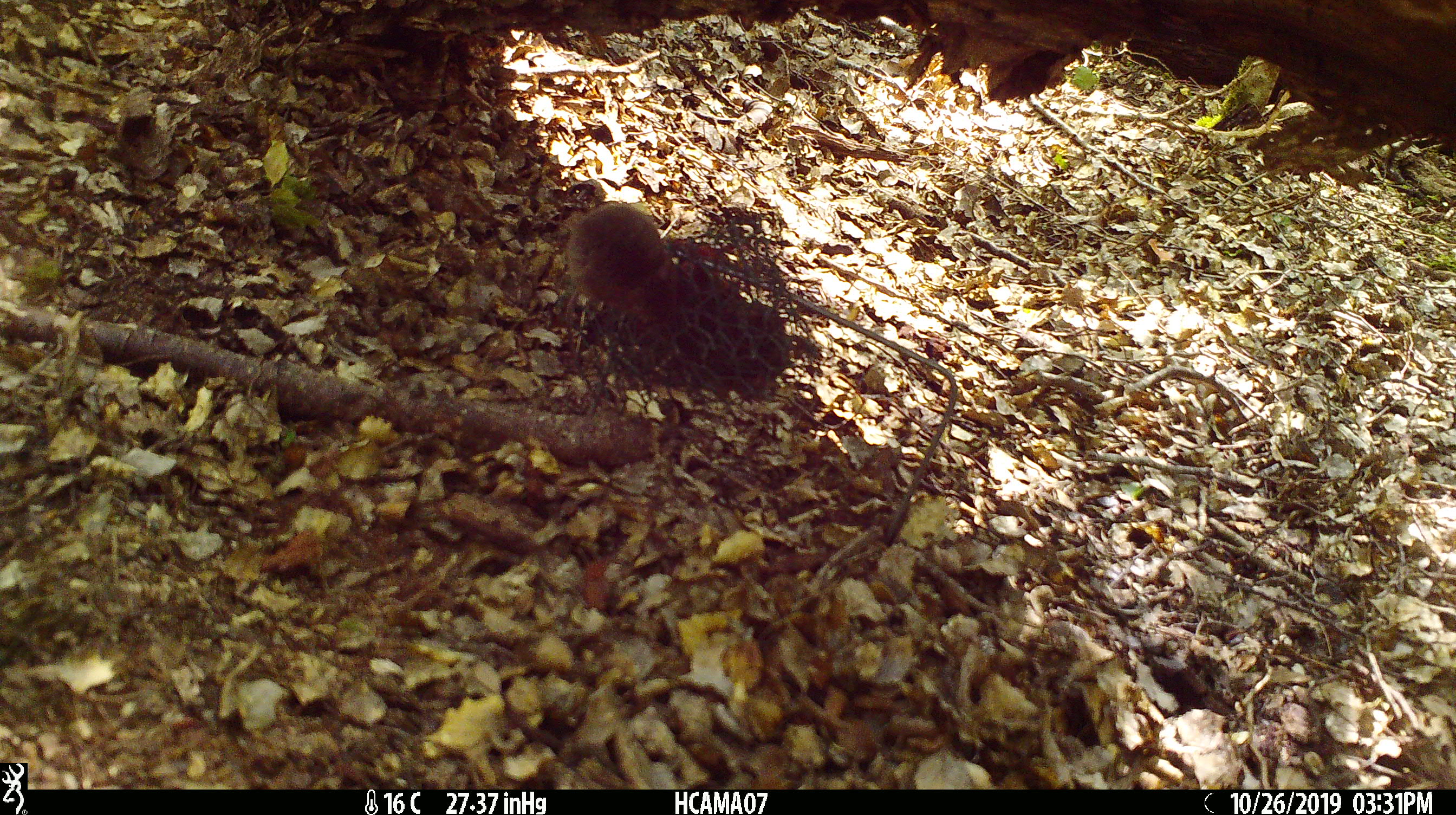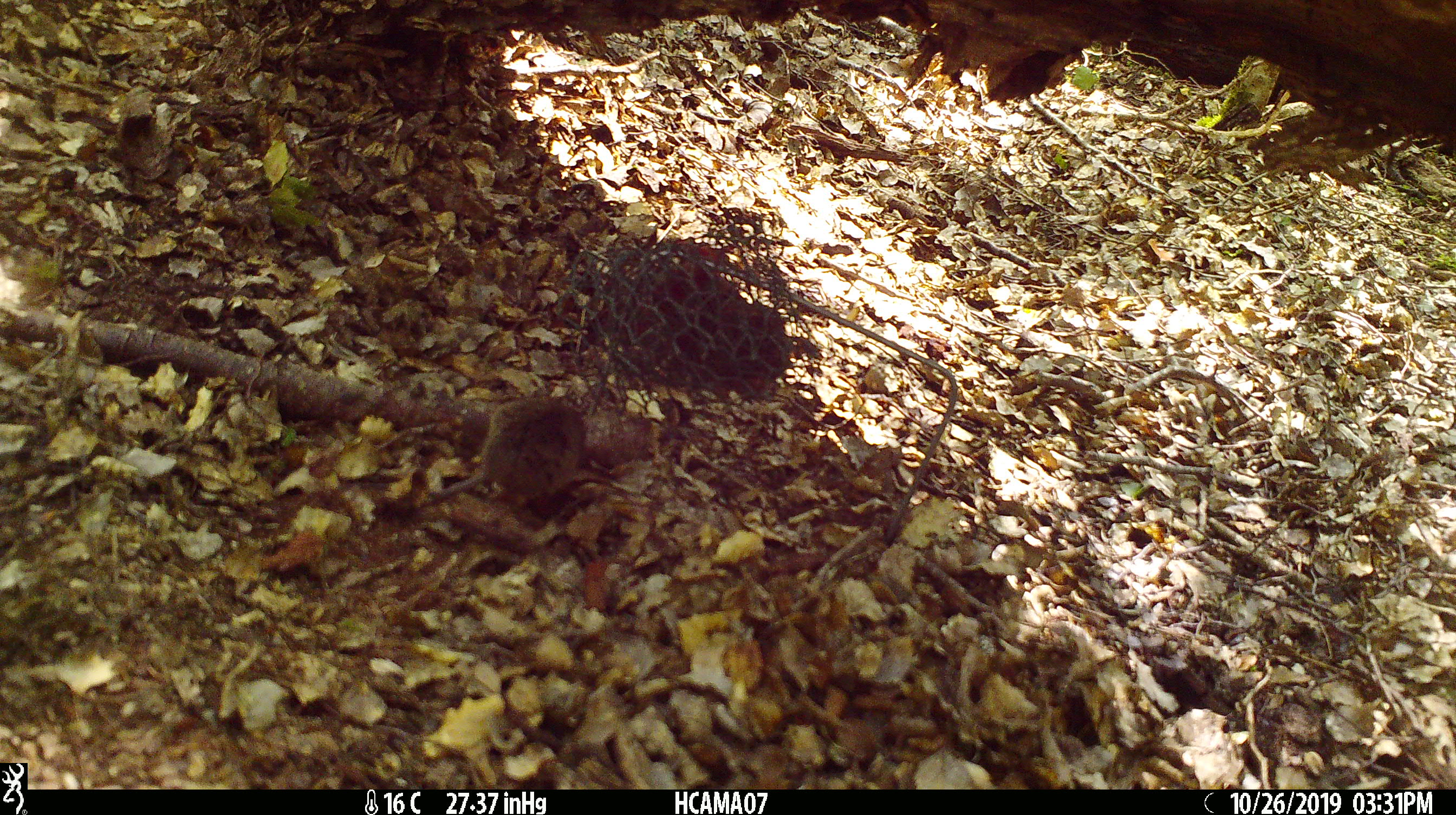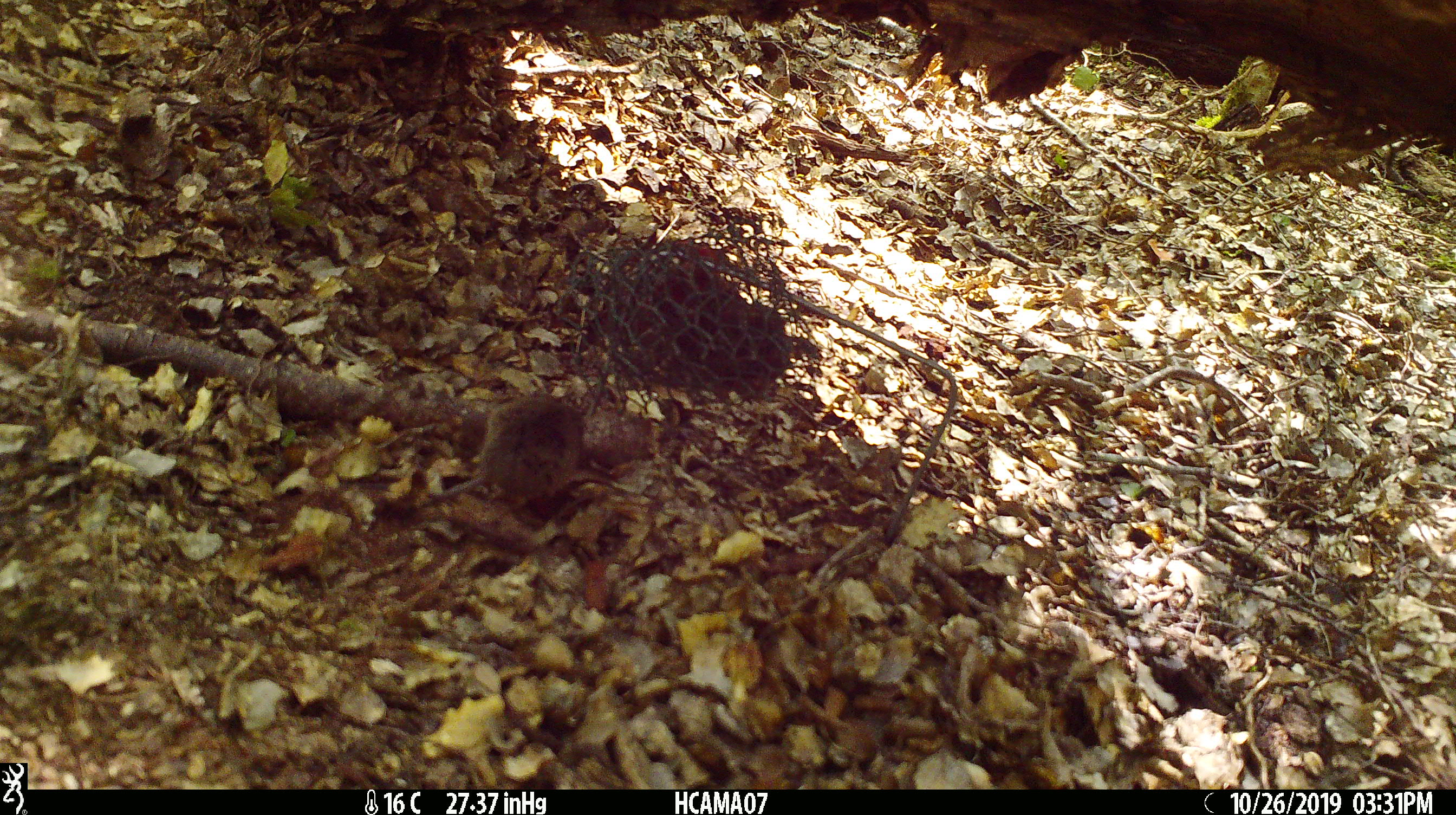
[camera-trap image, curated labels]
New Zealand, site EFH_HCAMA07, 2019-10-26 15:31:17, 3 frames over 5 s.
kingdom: Animalia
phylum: Chordata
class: Mammalia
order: Rodentia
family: Muridae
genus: Mus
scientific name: Mus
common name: mouse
Mouse (Mus).